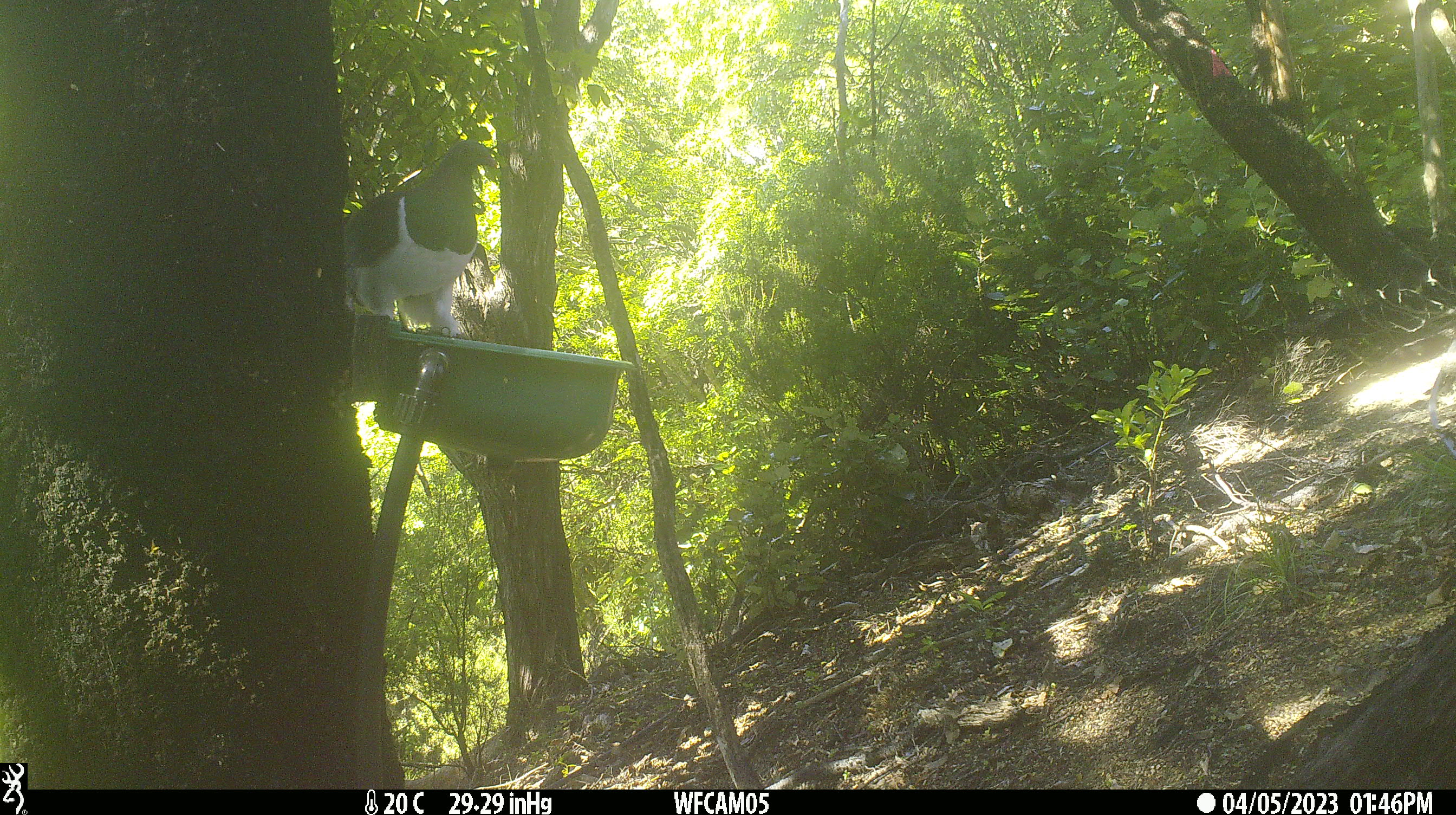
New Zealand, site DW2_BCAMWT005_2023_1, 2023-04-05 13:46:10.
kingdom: Animalia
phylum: Chordata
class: Aves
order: Columbiformes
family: Columbidae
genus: Hemiphaga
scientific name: Hemiphaga novaeseelandiae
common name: new zealand pigeon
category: kereru